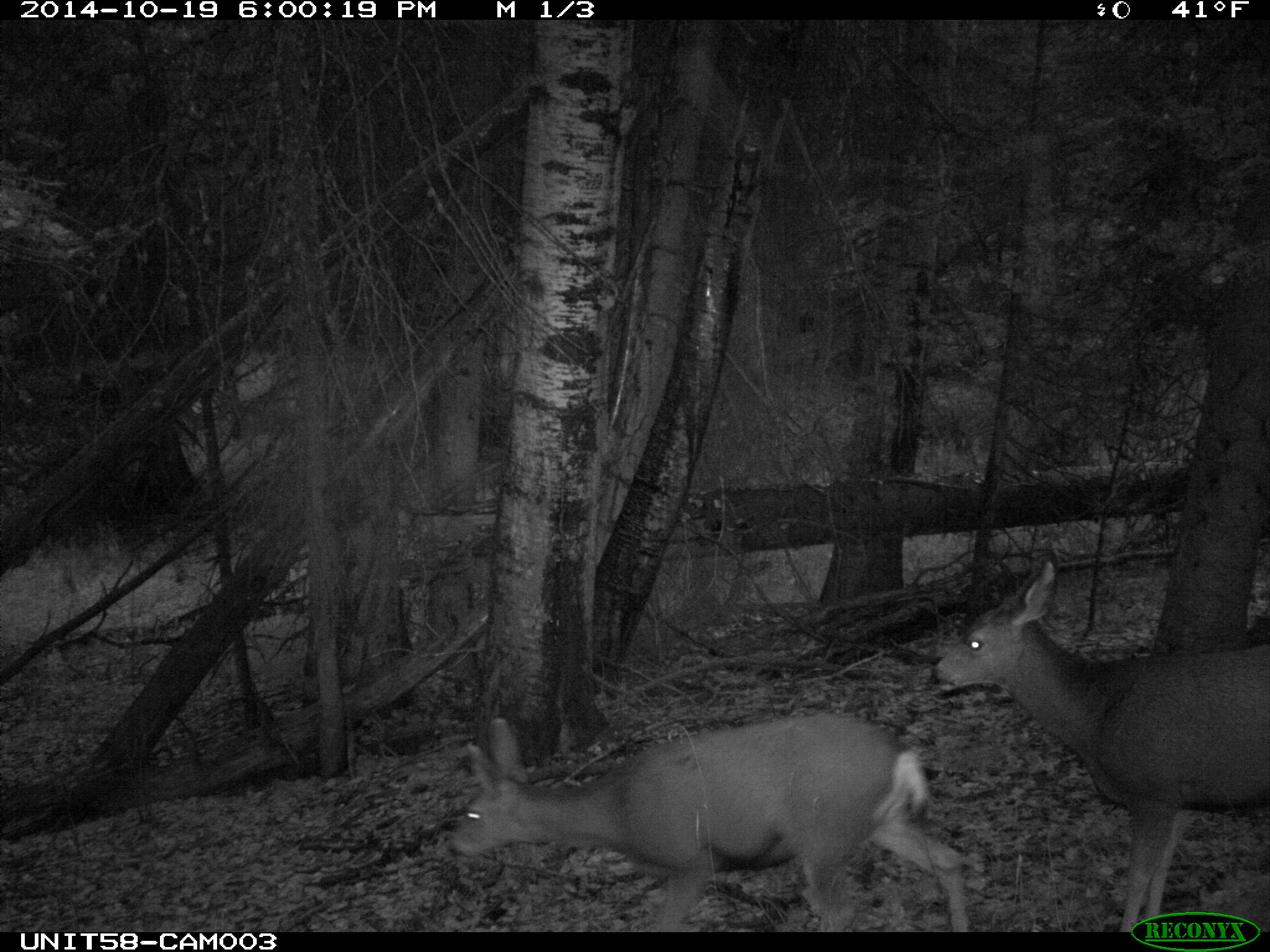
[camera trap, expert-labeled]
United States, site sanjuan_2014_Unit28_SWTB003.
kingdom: Animalia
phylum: Chordata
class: Mammalia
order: Artiodactyla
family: Cervidae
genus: Odocoileus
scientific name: Odocoileus hemionus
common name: mule deer